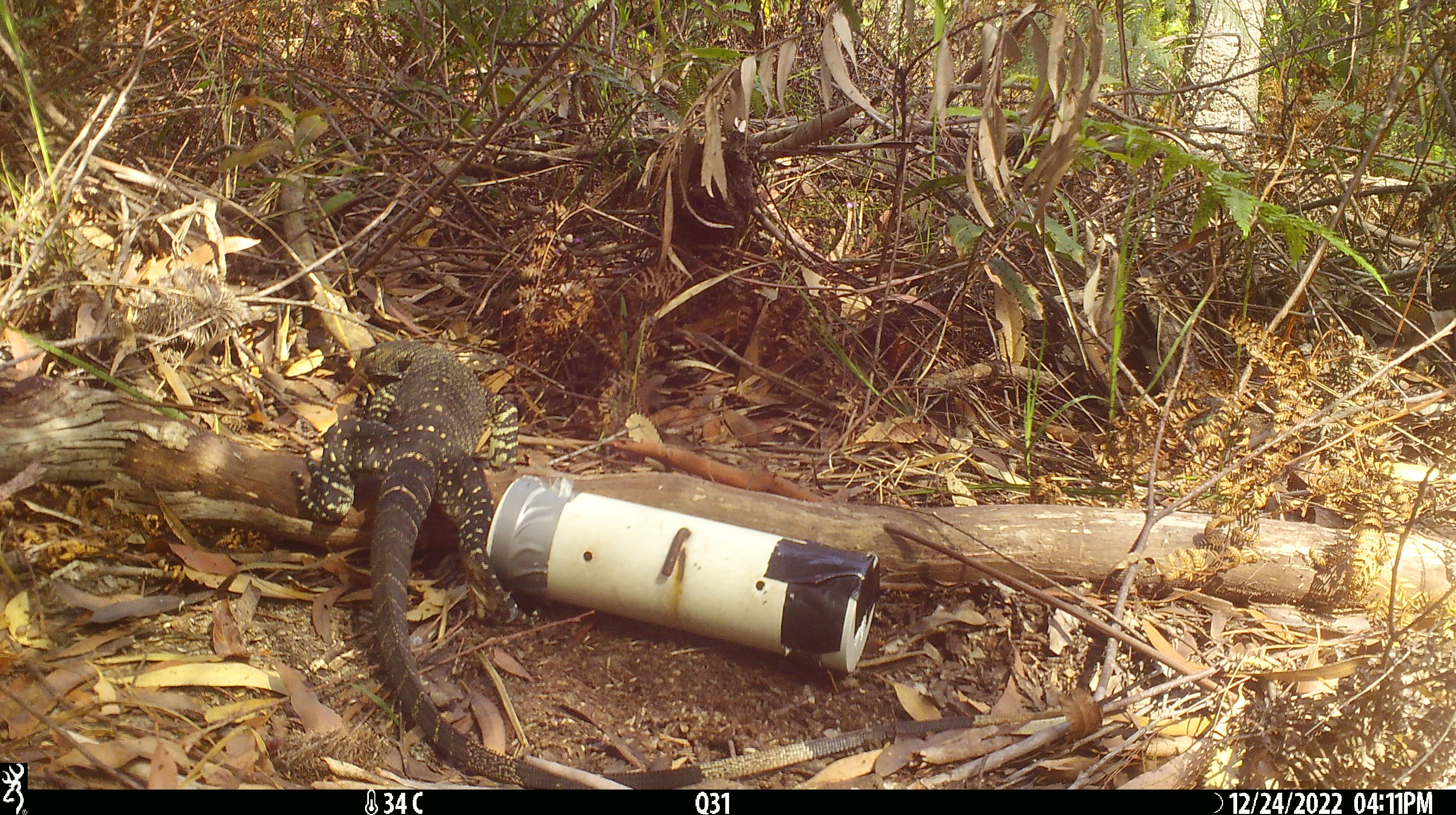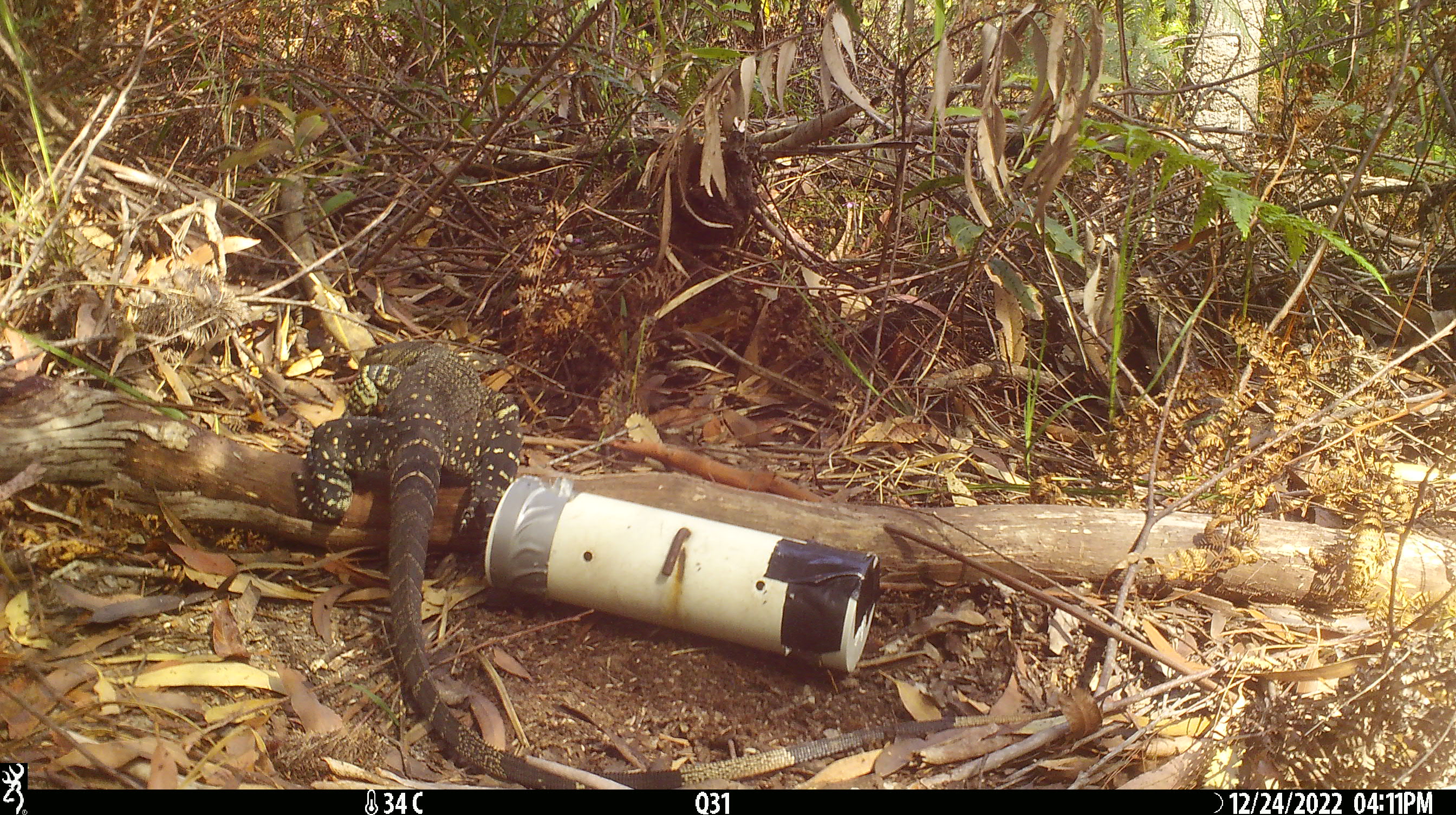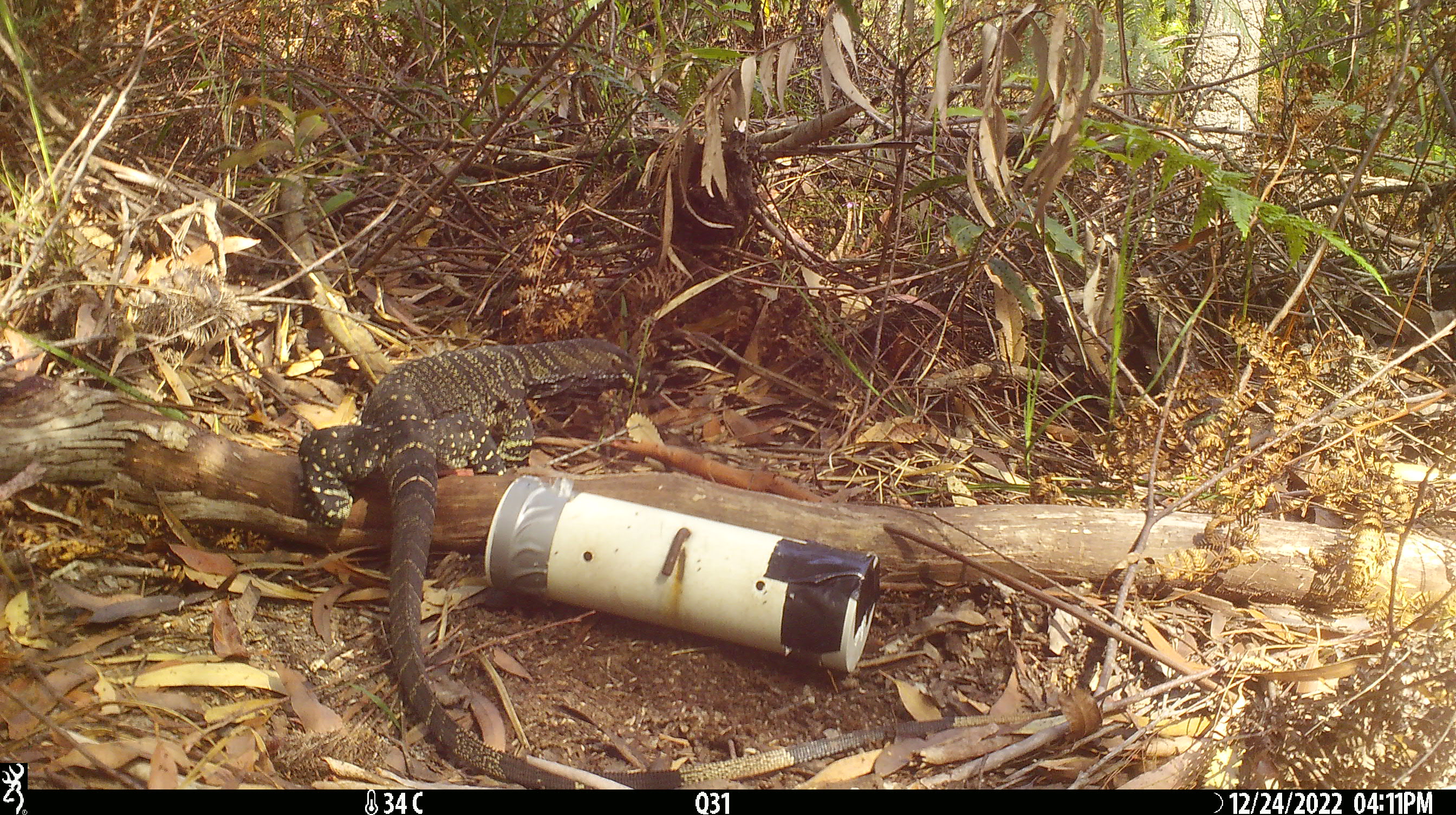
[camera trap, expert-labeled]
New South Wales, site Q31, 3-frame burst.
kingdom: Animalia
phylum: Chordata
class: Reptilia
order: Squamata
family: Varanidae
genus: Varanus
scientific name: Varanus varius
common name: lace monitor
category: goanna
Goanna (lace monitor) (Varanus varius).